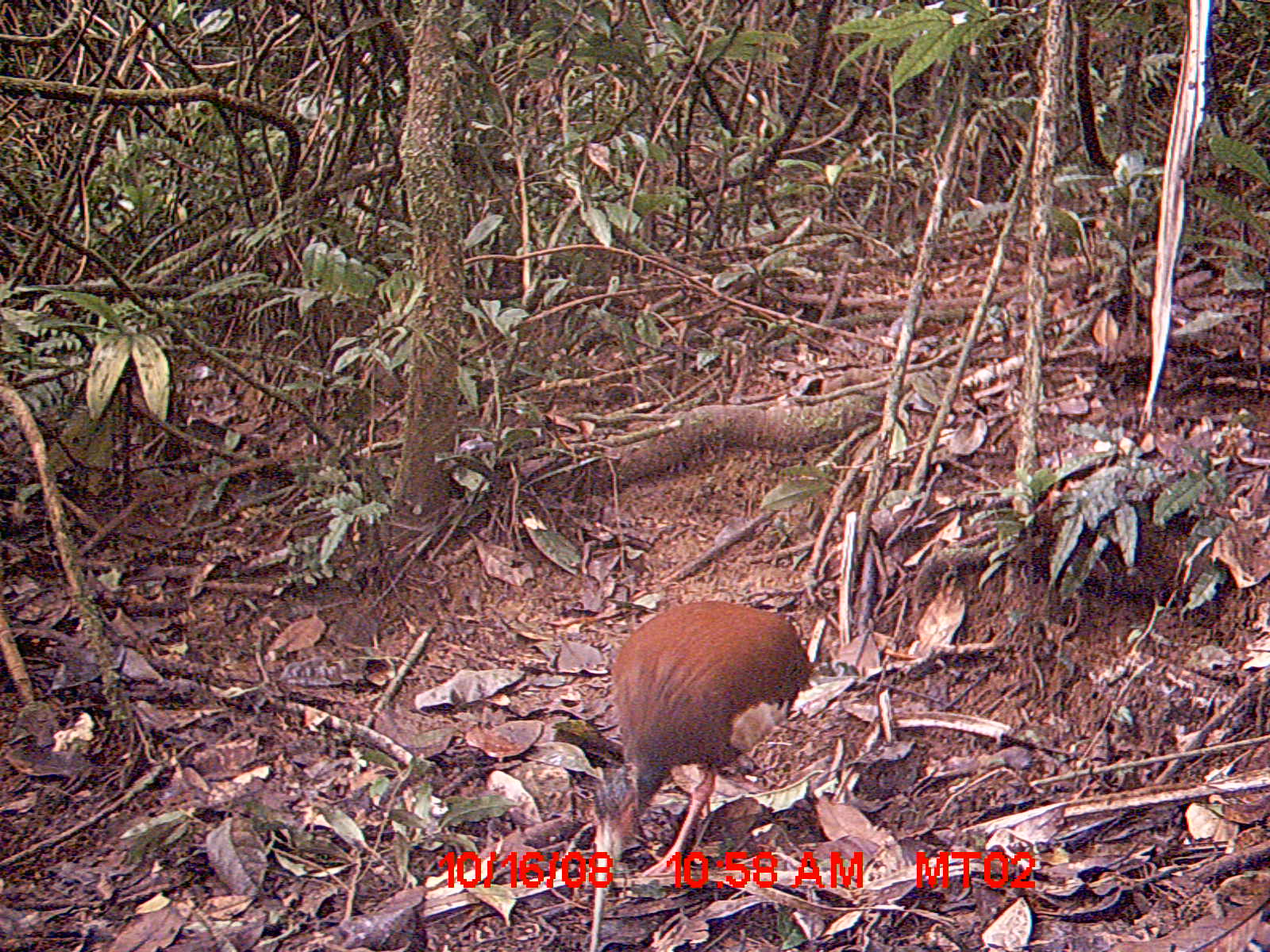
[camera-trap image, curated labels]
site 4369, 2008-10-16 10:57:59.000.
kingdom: Animalia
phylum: Chordata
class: Aves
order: Pelecaniformes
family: Threskiornithidae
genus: Lophotibis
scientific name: Lophotibis cristata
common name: madagascan ibis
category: lophotibis cristataa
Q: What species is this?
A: Lophotibis cristataa (madagascan ibis) (Lophotibis cristata).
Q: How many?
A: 2.